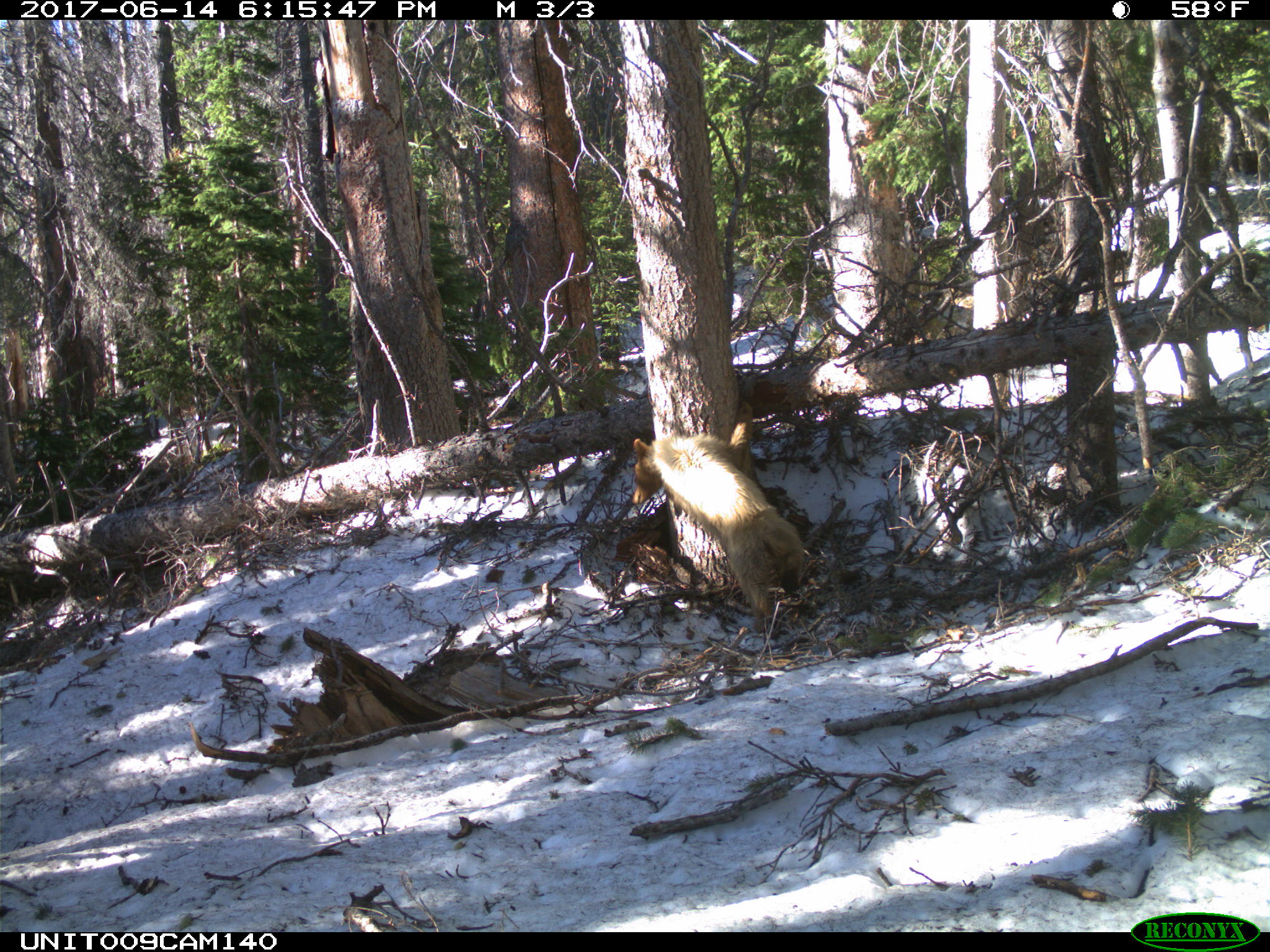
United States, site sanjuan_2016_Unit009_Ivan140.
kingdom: Animalia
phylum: Chordata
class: Mammalia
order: Carnivora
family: Ursidae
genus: Ursus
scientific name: Ursus americanus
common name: american black bear